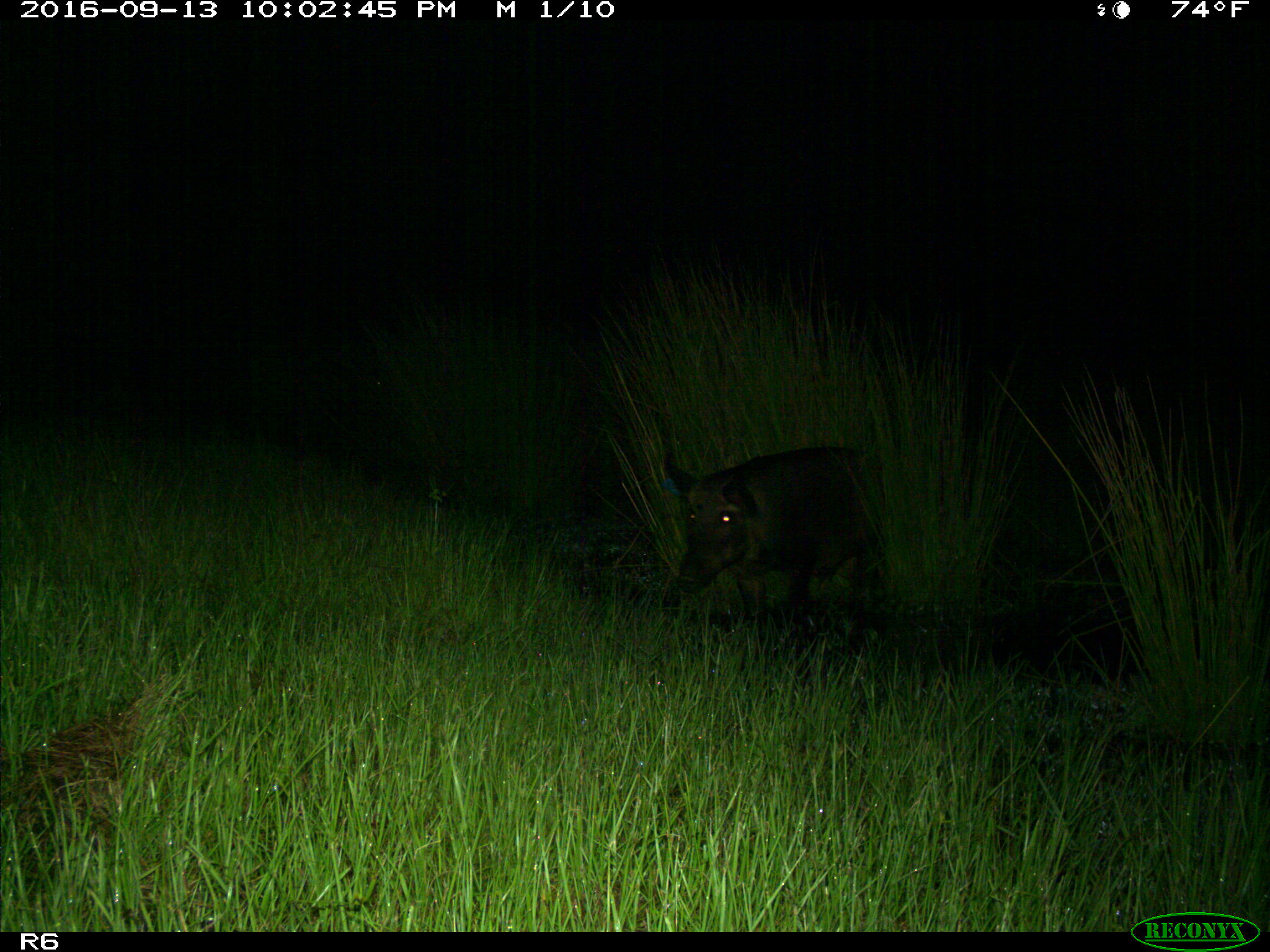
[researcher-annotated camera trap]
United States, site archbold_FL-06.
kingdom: Animalia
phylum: Chordata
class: Mammalia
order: Artiodactyla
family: Suidae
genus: Sus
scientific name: Sus scrofa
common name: wild boar